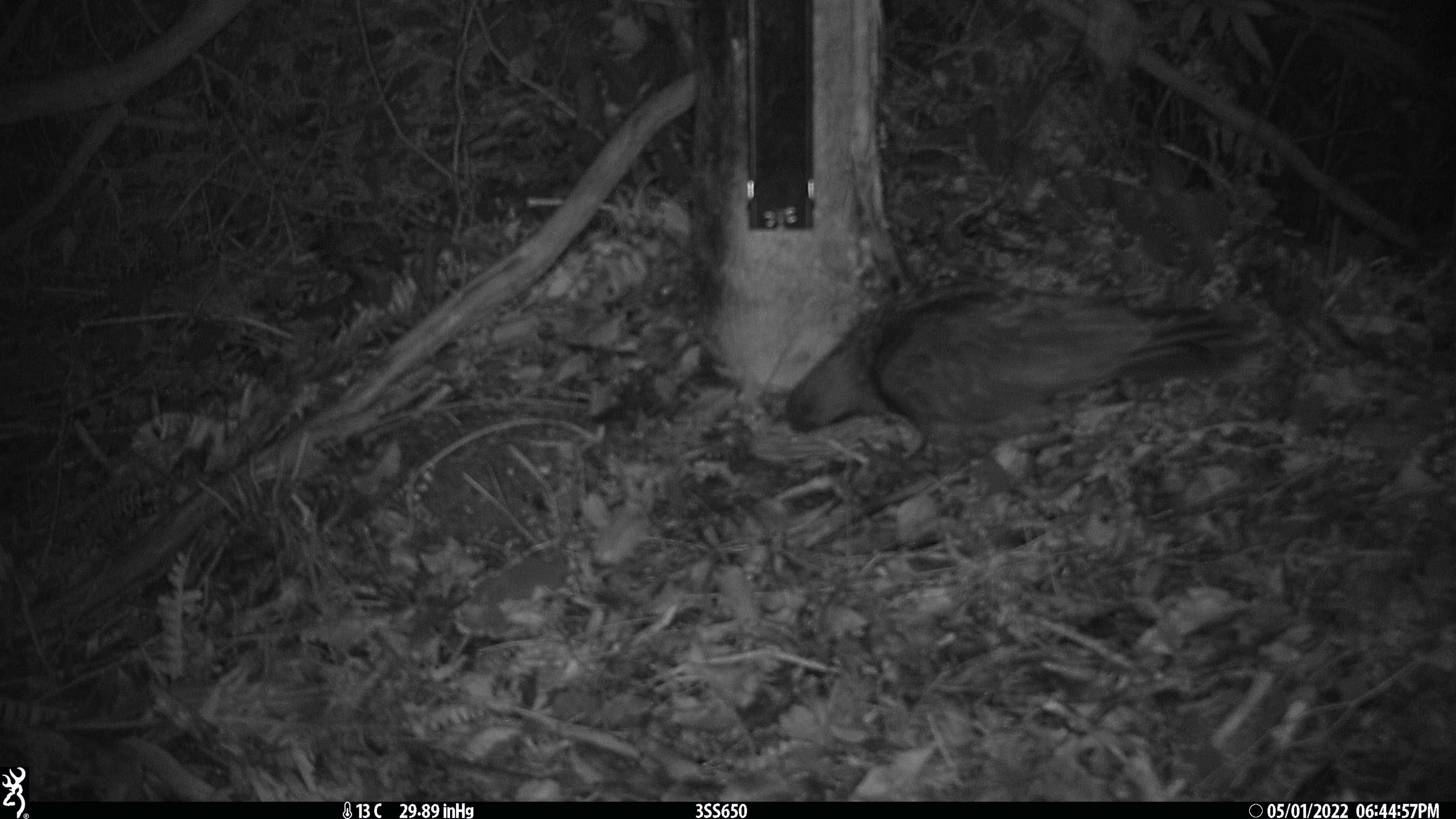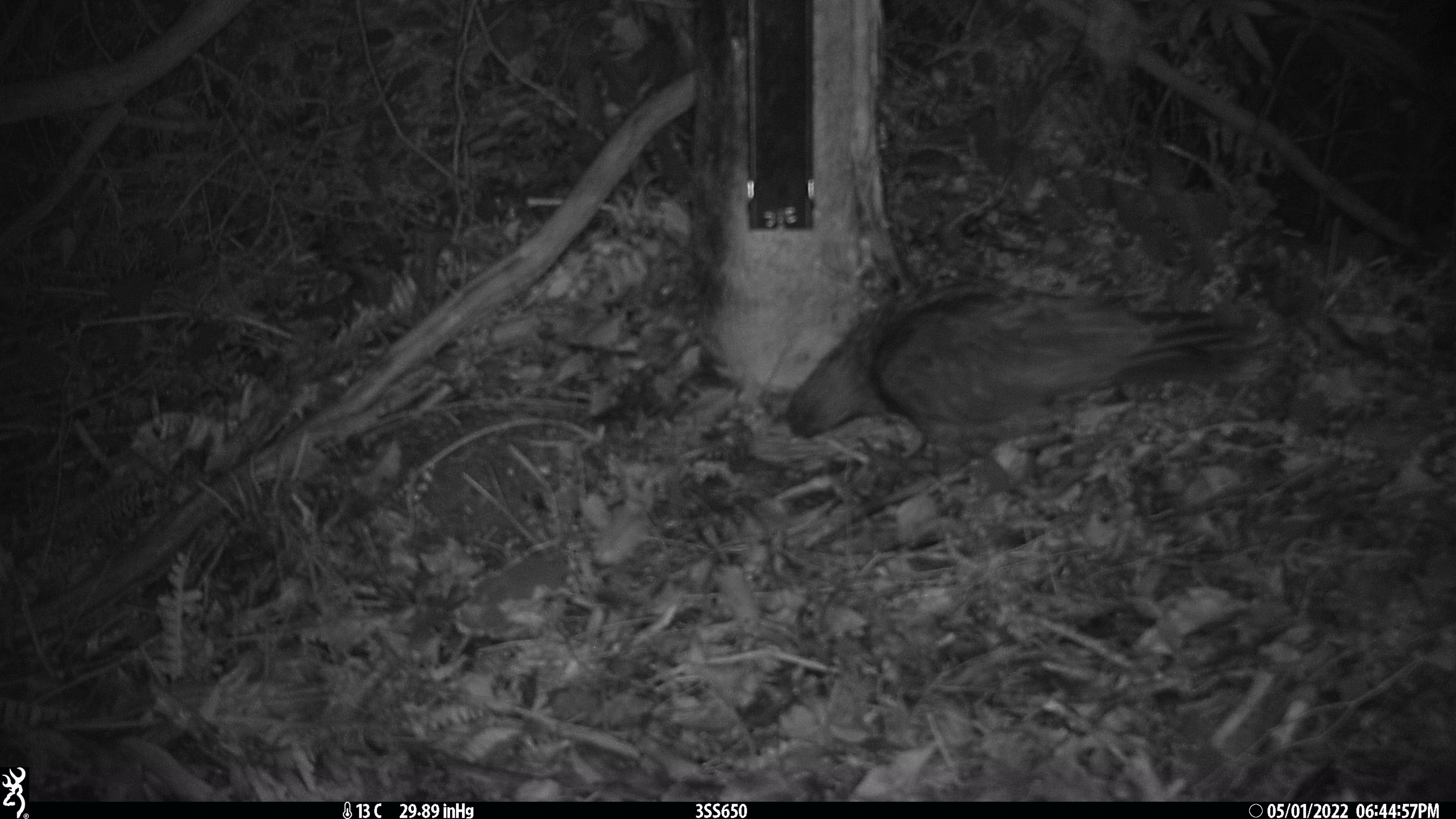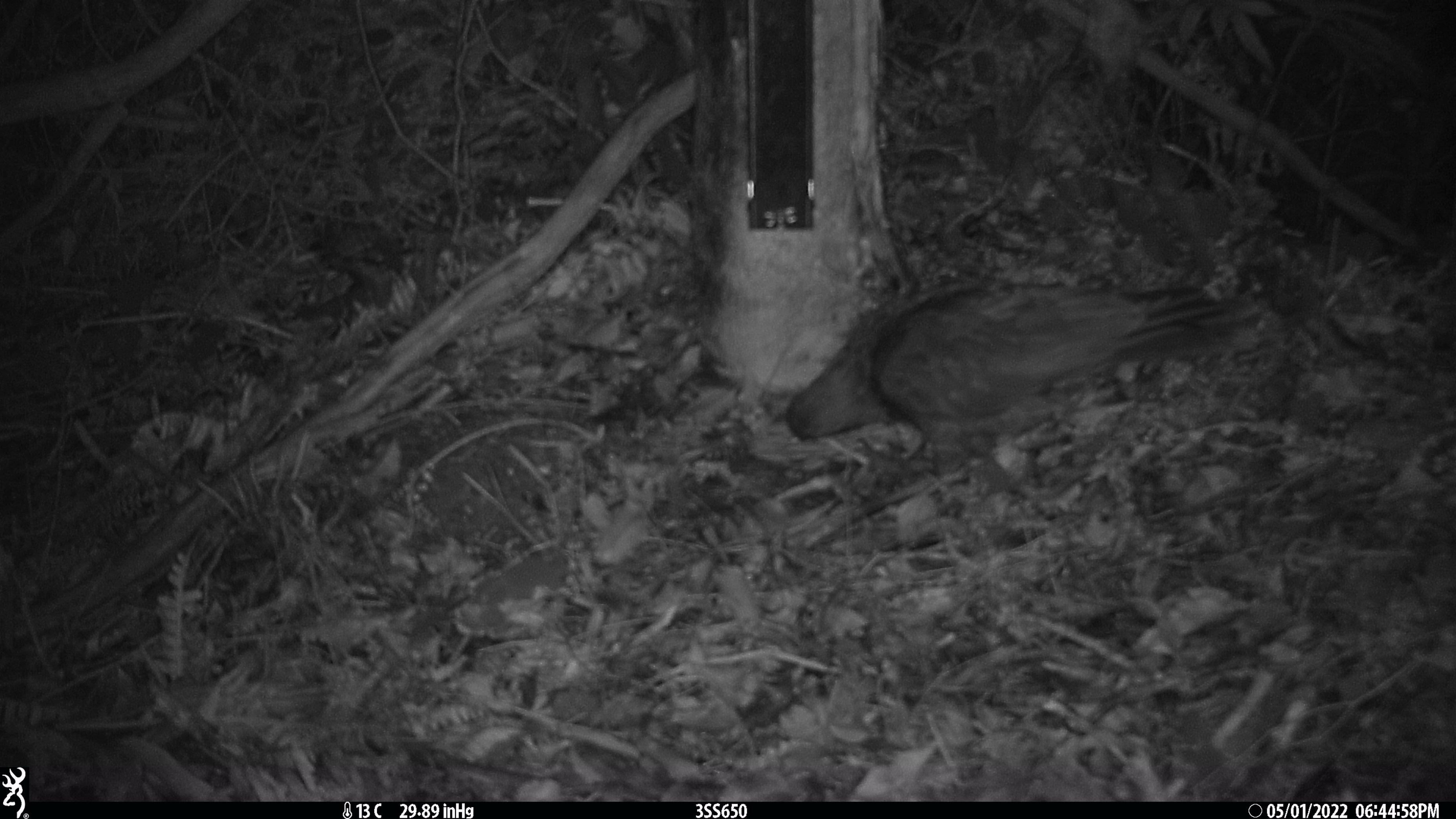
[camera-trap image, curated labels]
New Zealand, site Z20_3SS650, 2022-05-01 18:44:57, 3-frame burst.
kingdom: Animalia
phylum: Chordata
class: Aves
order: Psittaciformes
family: Strigopidae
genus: Nestor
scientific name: Nestor notabilis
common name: kea